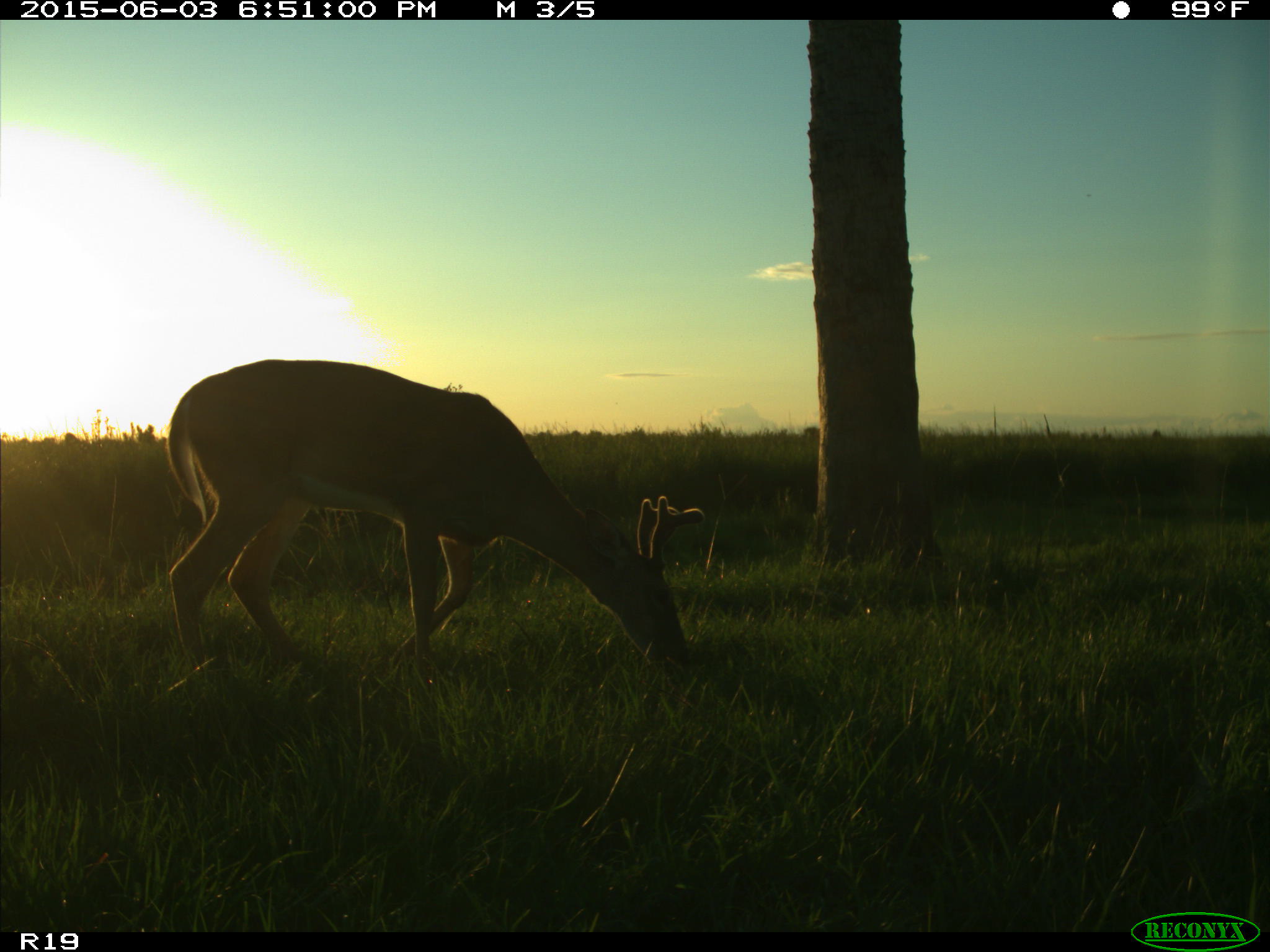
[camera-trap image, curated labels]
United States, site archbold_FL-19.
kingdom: Animalia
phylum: Chordata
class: Mammalia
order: Artiodactyla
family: Cervidae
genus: Odocoileus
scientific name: Odocoileus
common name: deer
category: unidentified deer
Unidentified deer (deer) (Odocoileus).